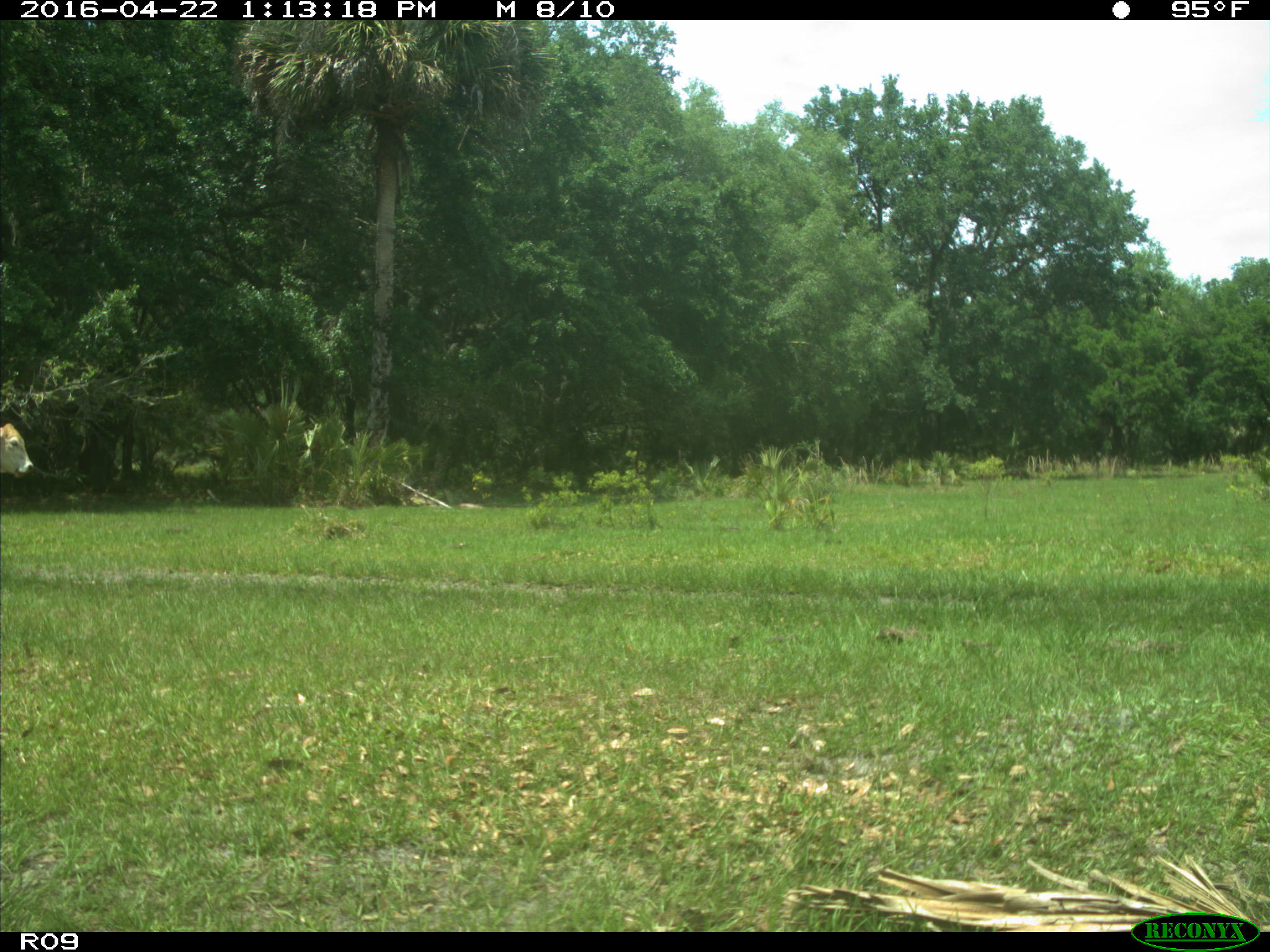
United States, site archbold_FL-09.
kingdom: Animalia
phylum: Chordata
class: Mammalia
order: Artiodactyla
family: Bovidae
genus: Bos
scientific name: Bos taurus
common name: domestic cow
Bos taurus (domestic cow).